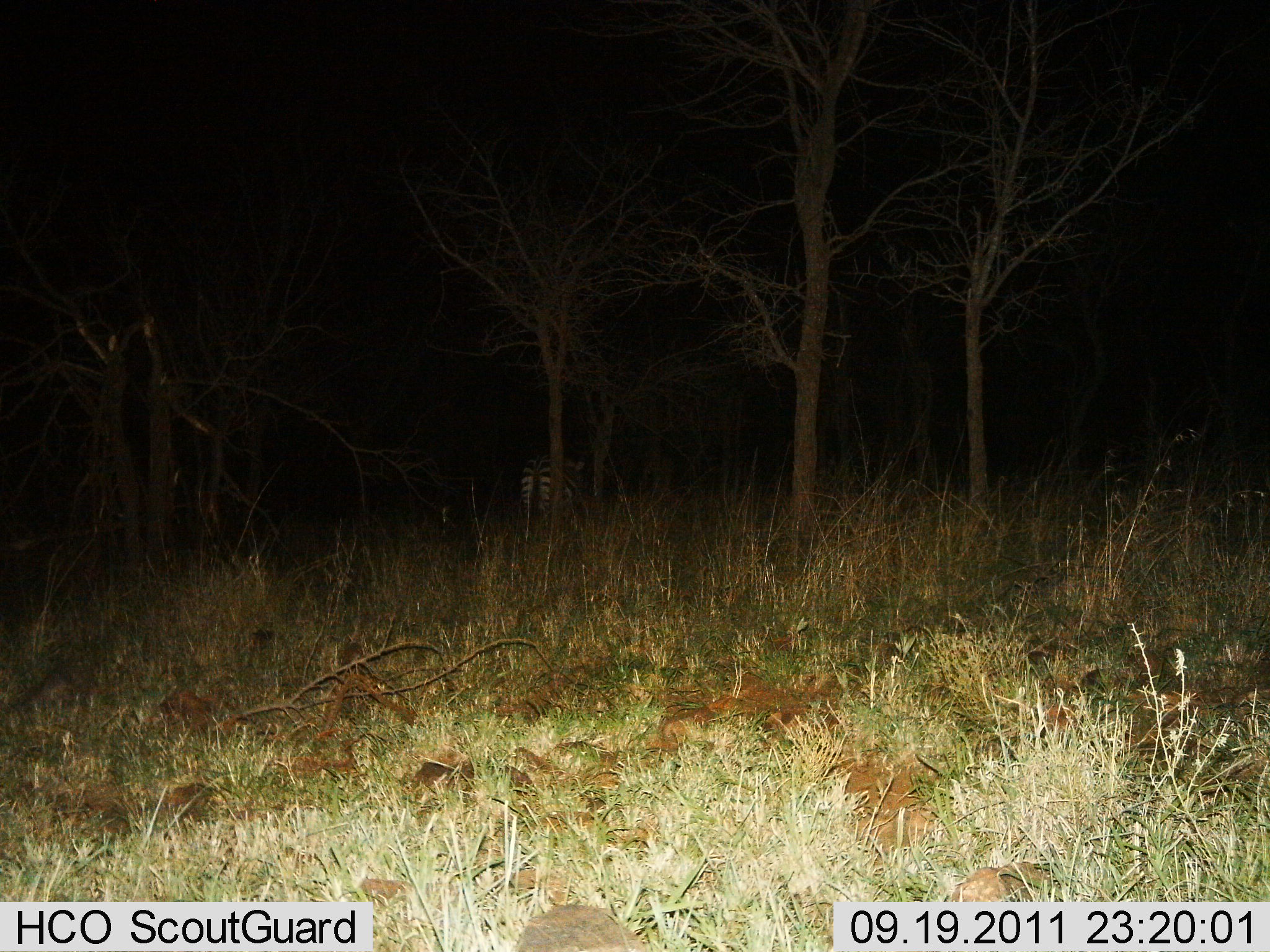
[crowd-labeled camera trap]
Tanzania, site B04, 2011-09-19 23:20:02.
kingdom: Animalia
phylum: Chordata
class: Mammalia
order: Perissodactyla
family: Equidae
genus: Equus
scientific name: Equus quagga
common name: plains zebra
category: zebra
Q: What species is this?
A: Zebra (plains zebra) (Equus quagga).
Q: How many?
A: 1.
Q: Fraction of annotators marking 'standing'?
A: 85%.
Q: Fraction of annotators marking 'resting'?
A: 0%.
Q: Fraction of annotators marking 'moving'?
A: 15%.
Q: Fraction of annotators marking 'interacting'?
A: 0%.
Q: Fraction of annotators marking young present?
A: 0%.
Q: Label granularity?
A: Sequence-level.